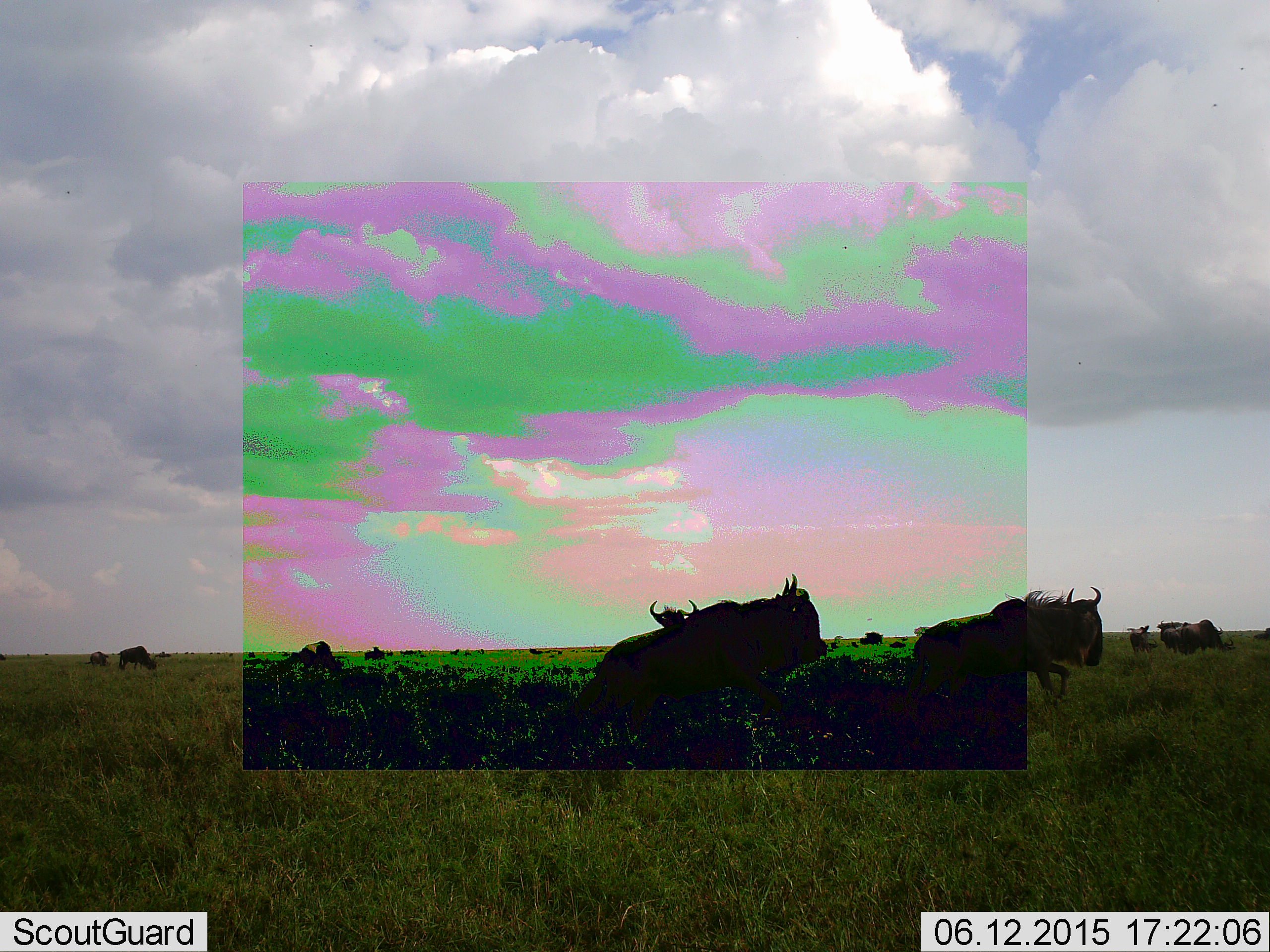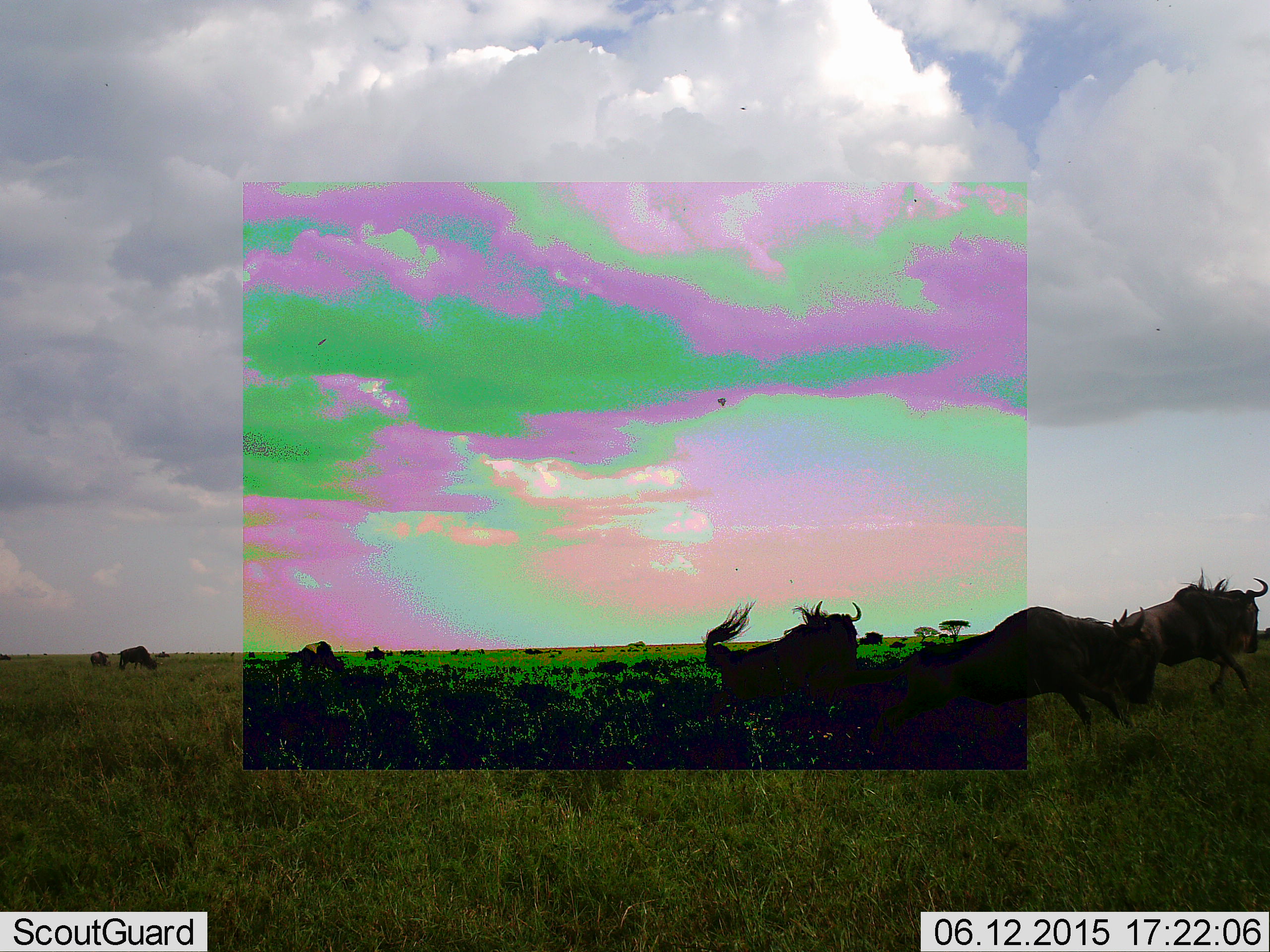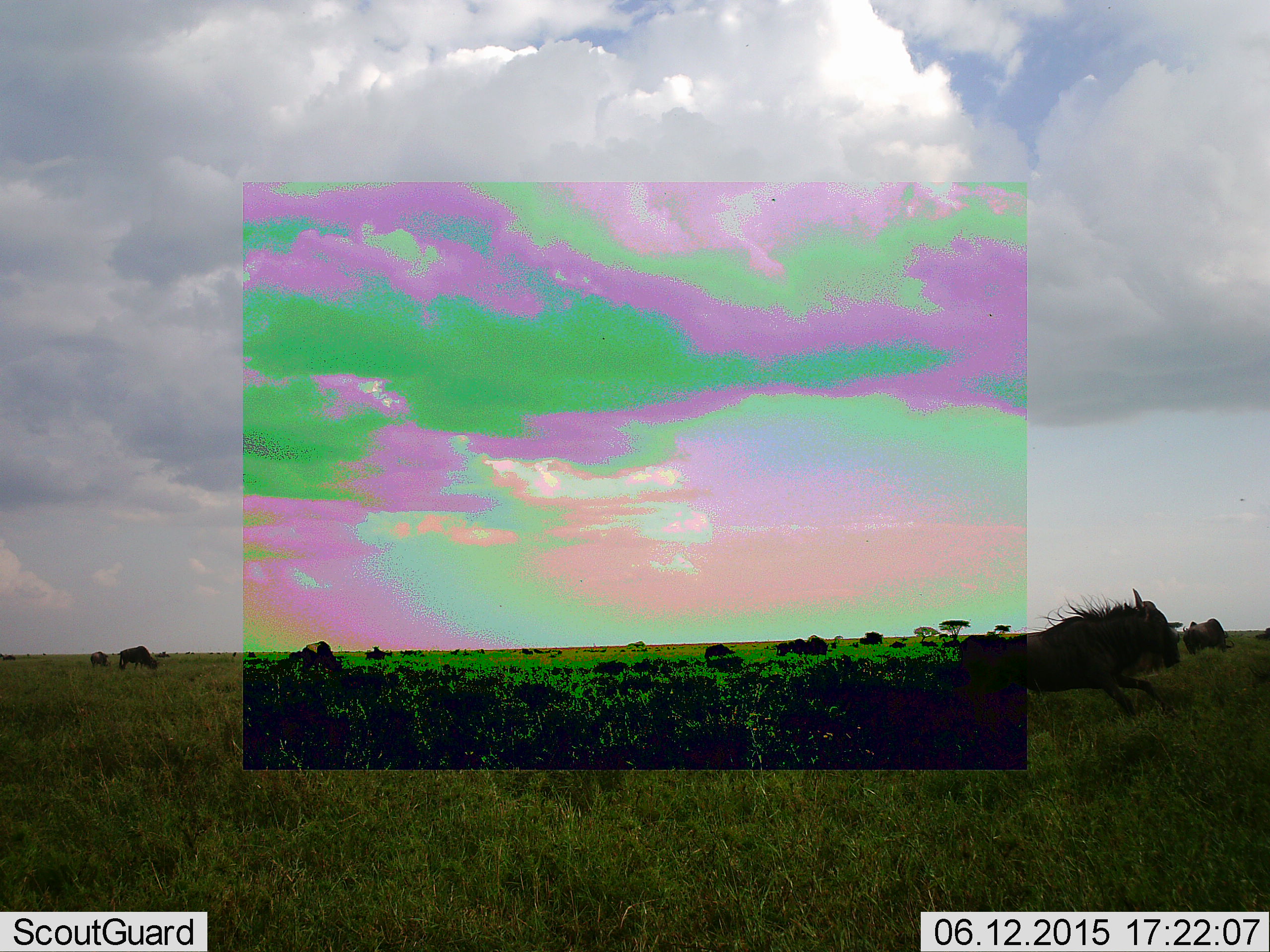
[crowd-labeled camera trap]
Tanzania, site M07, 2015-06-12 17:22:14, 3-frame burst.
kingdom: Animalia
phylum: Chordata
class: Mammalia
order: Artiodactyla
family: Bovidae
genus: Connochaetes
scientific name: Connochaetes taurinus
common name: blue wildebeest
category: wildebeest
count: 8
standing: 20%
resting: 0%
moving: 100%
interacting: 0%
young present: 0%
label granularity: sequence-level